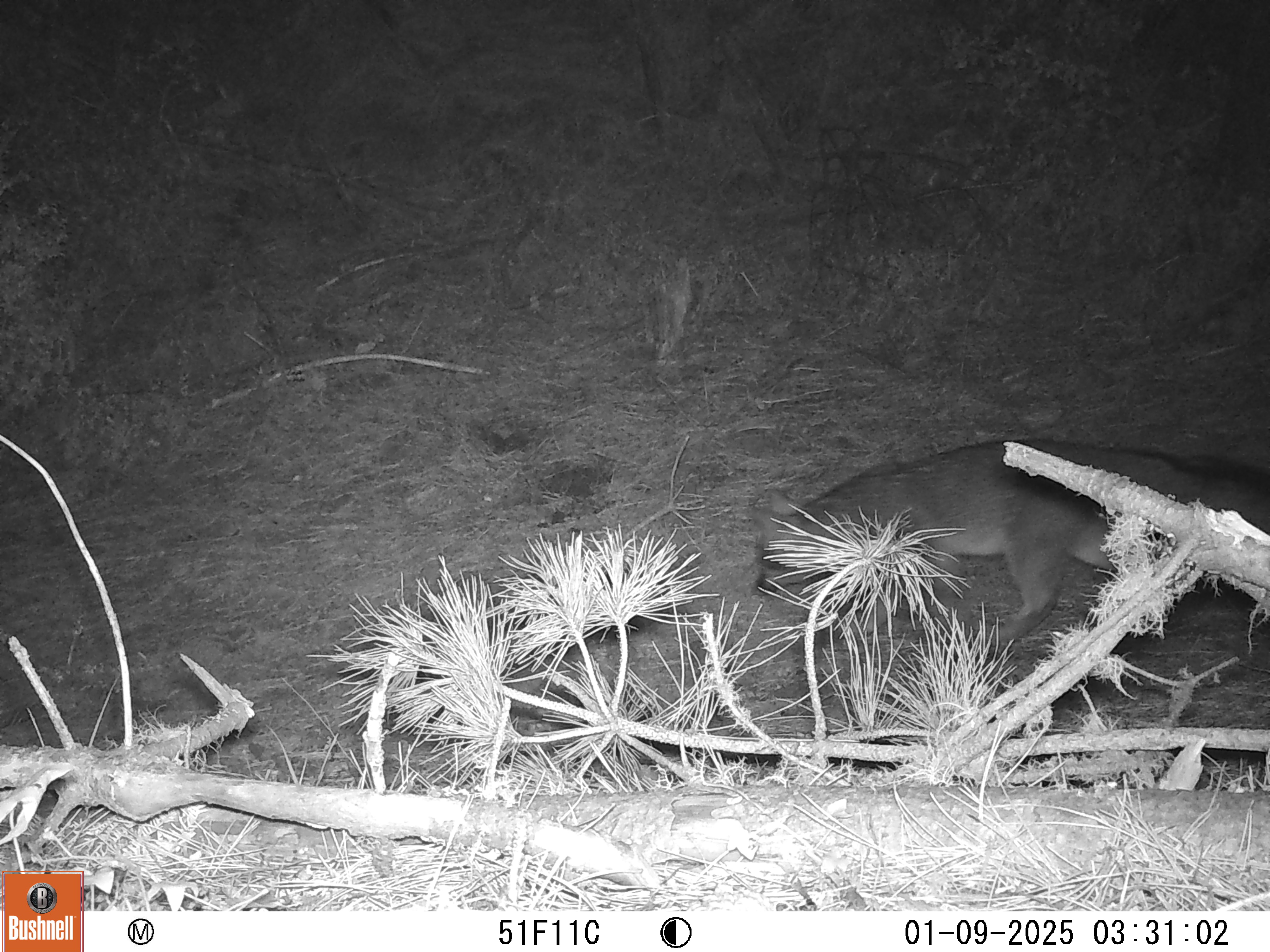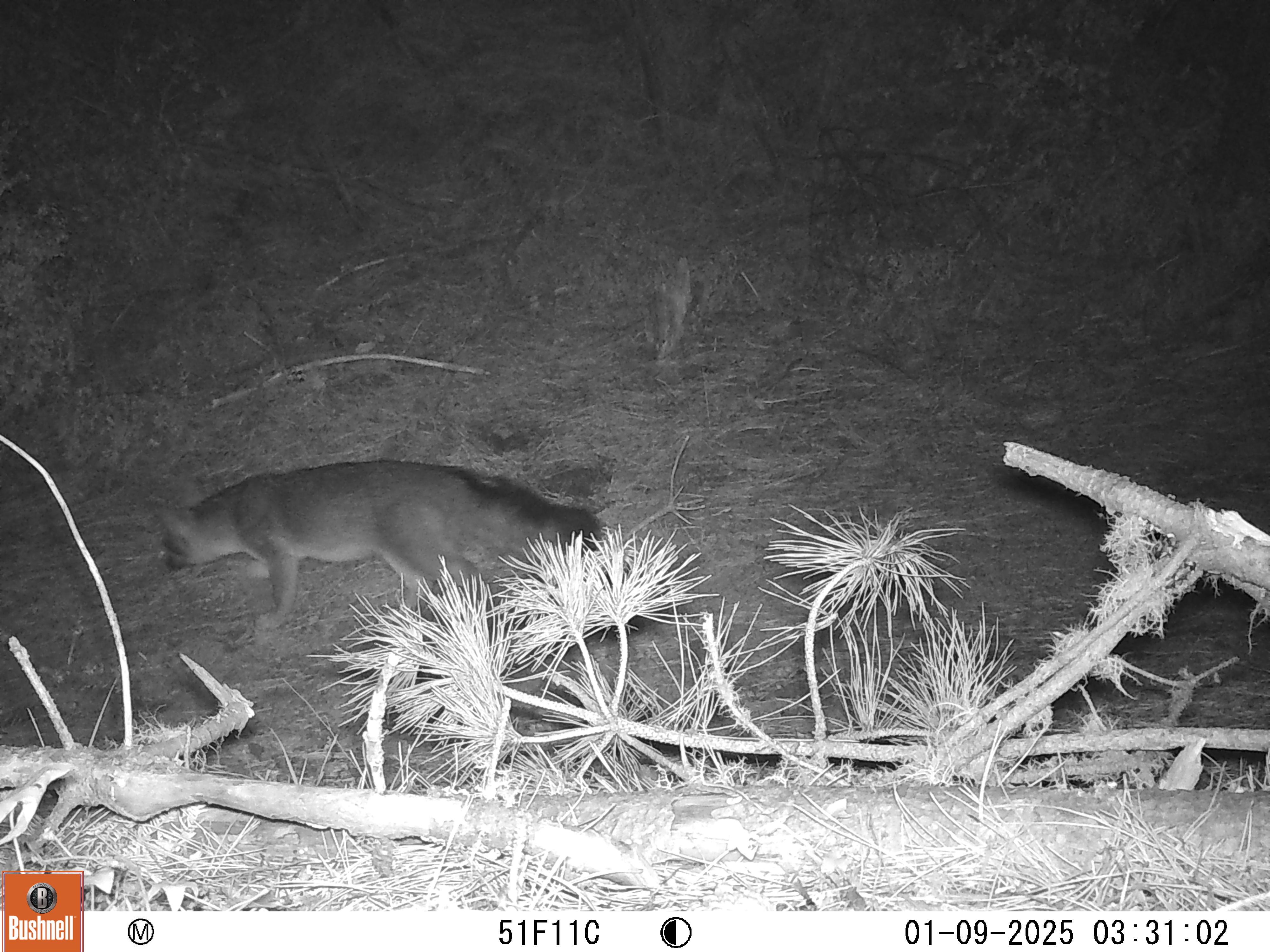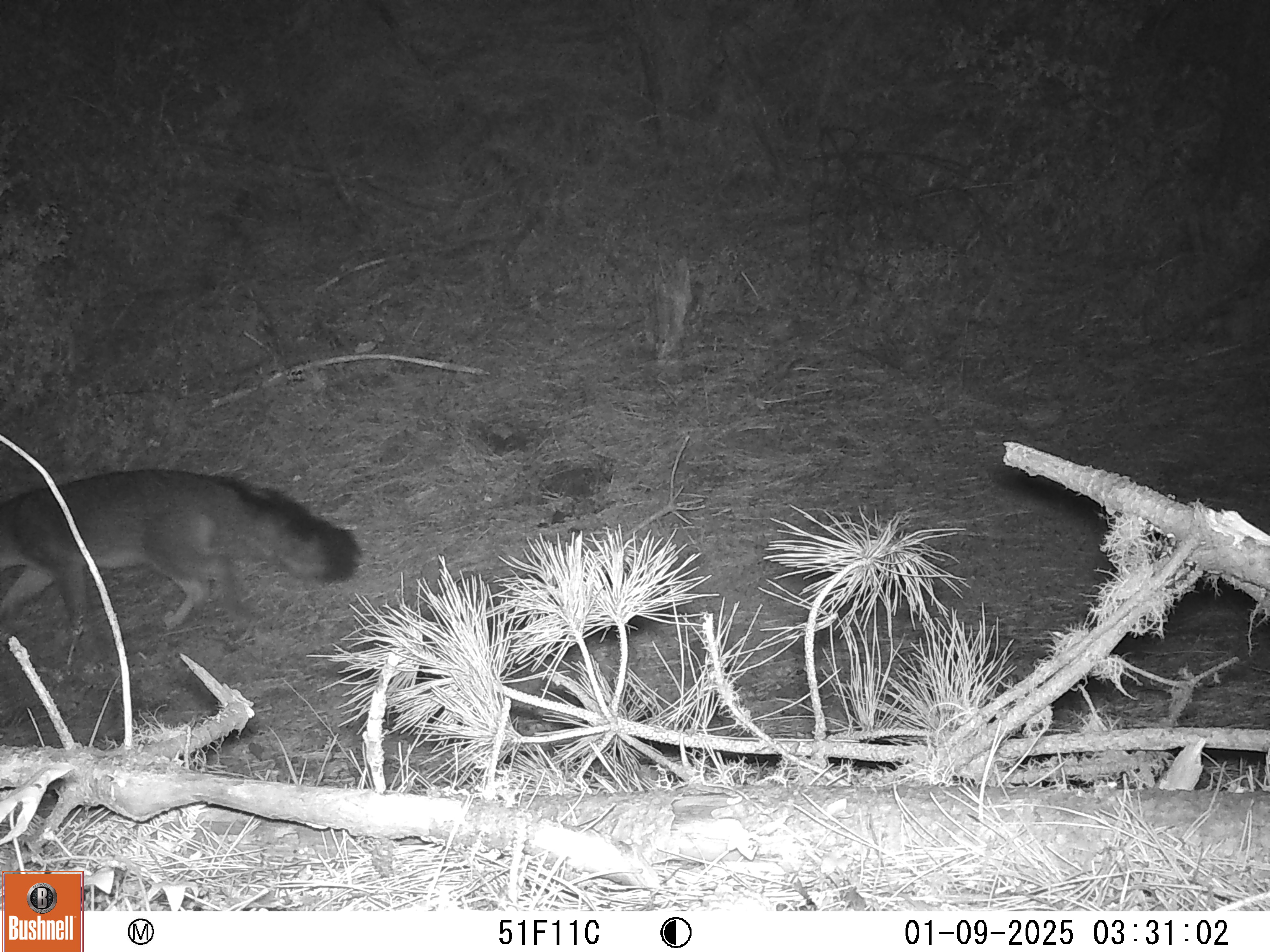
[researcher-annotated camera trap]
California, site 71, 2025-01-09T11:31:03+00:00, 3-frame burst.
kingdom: Animalia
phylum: Chordata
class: Mammalia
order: Carnivora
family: Canidae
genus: Urocyon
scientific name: Urocyon cinereoargenteus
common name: gray fox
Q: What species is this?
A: Gray fox (Urocyon cinereoargenteus).